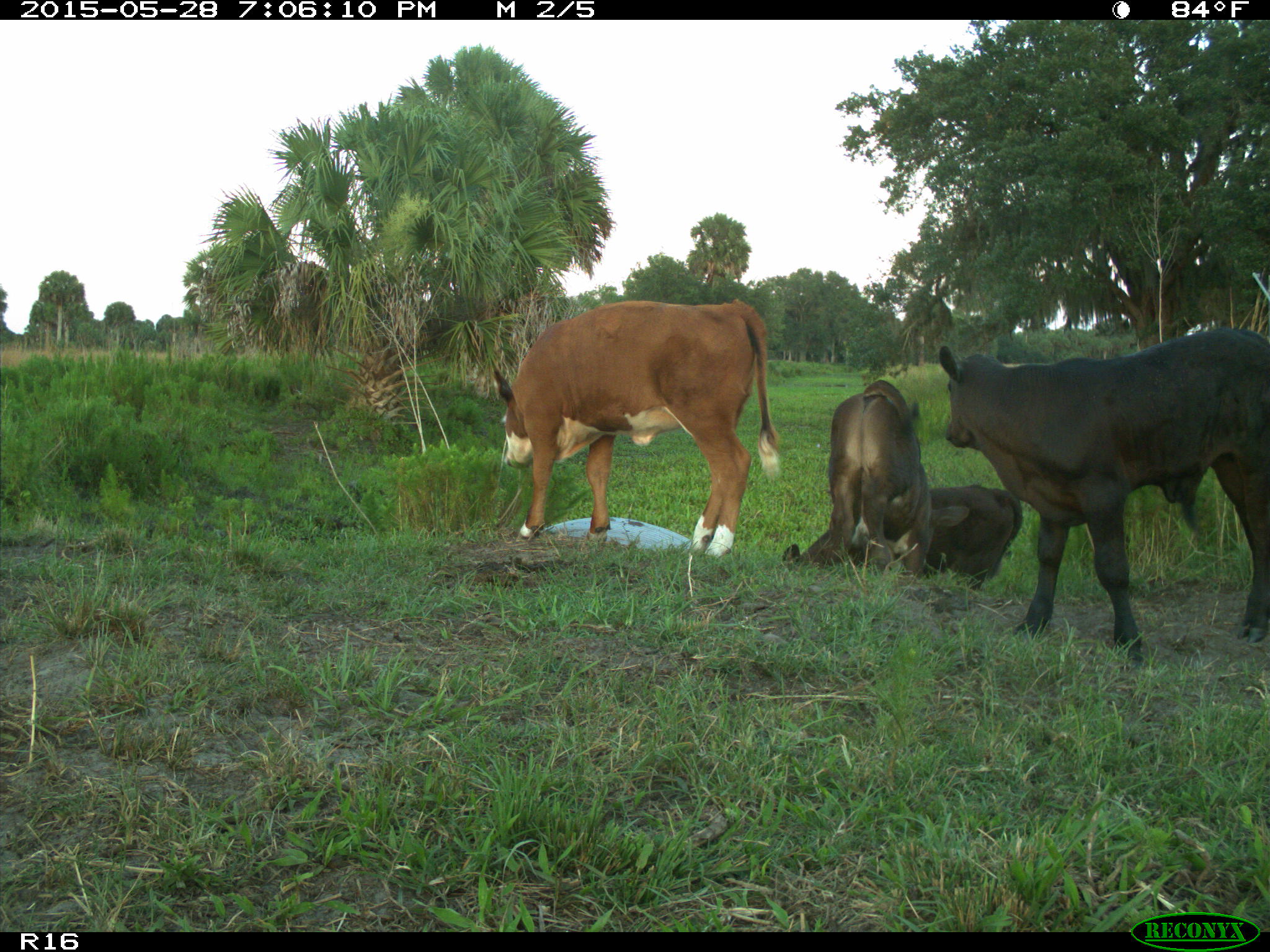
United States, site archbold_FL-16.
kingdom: Animalia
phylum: Chordata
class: Mammalia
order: Artiodactyla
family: Bovidae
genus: Bos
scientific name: Bos taurus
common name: domestic cow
Bos taurus (domestic cow).